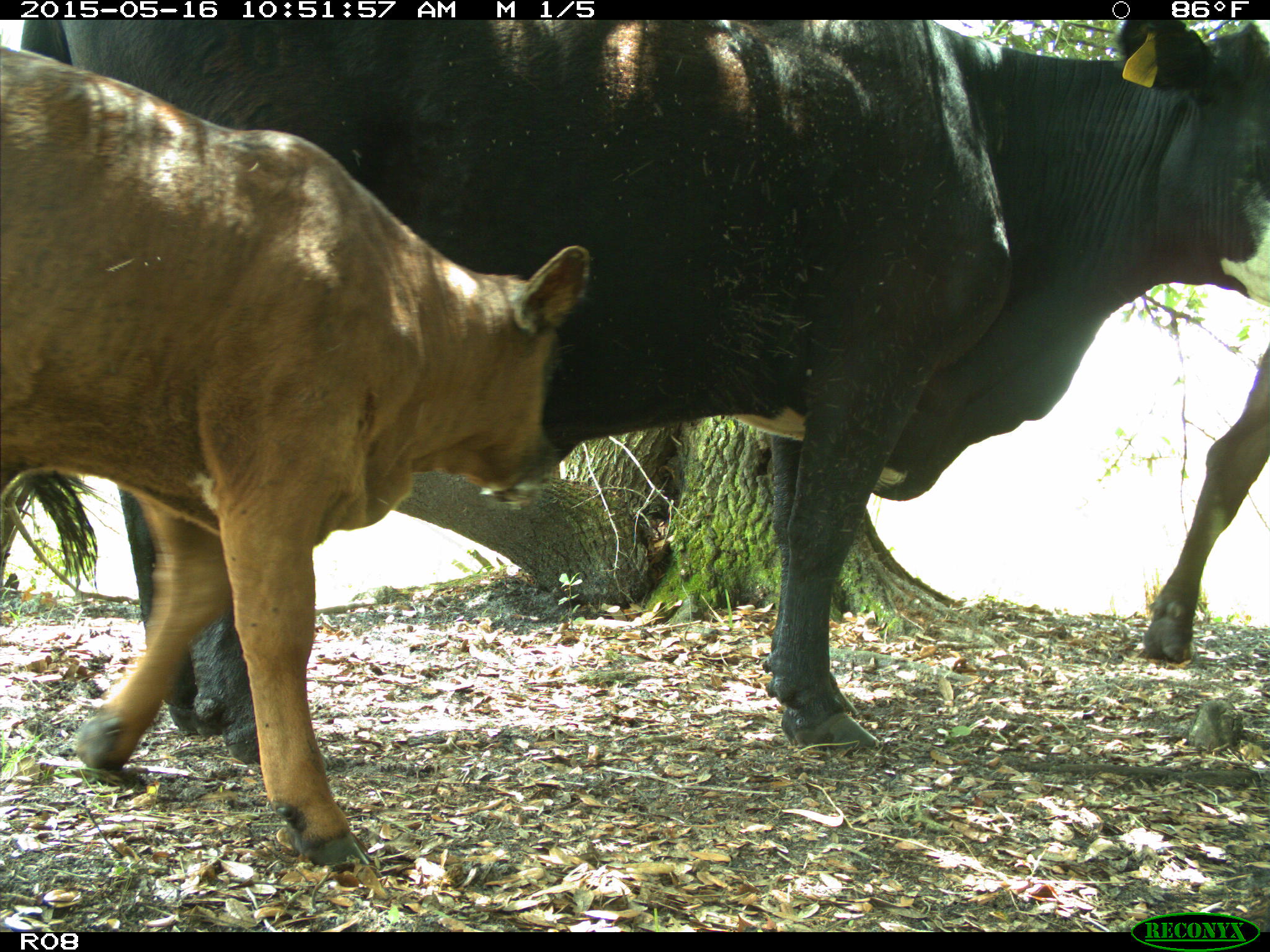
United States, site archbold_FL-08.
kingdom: Animalia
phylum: Chordata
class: Mammalia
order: Artiodactyla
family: Bovidae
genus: Bos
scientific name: Bos taurus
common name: domestic cow